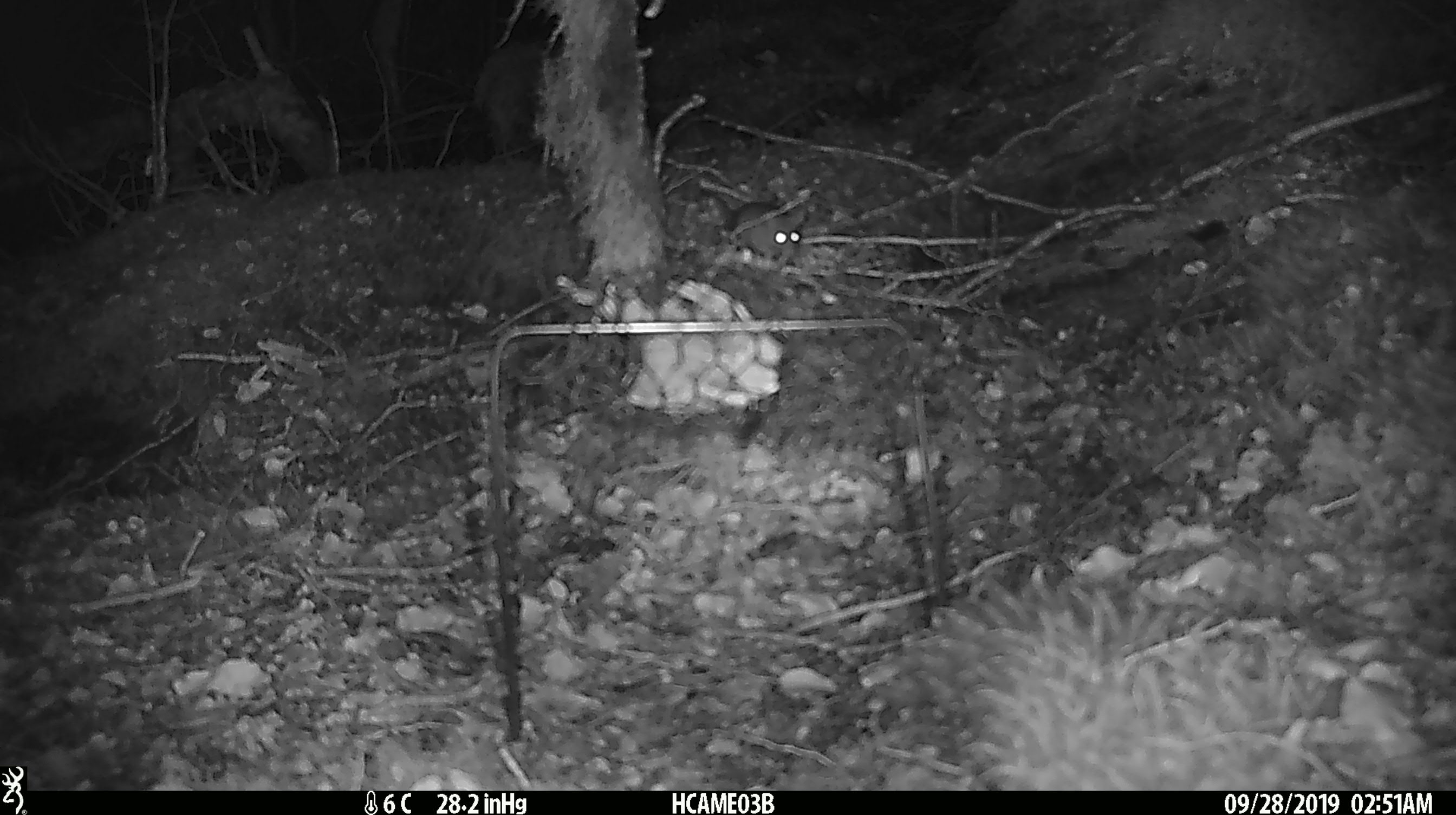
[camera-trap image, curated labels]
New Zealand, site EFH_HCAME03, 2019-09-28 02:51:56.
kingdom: Animalia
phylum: Chordata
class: Mammalia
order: Rodentia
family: Muridae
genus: Mus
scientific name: Mus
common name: mouse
Mouse (Mus).